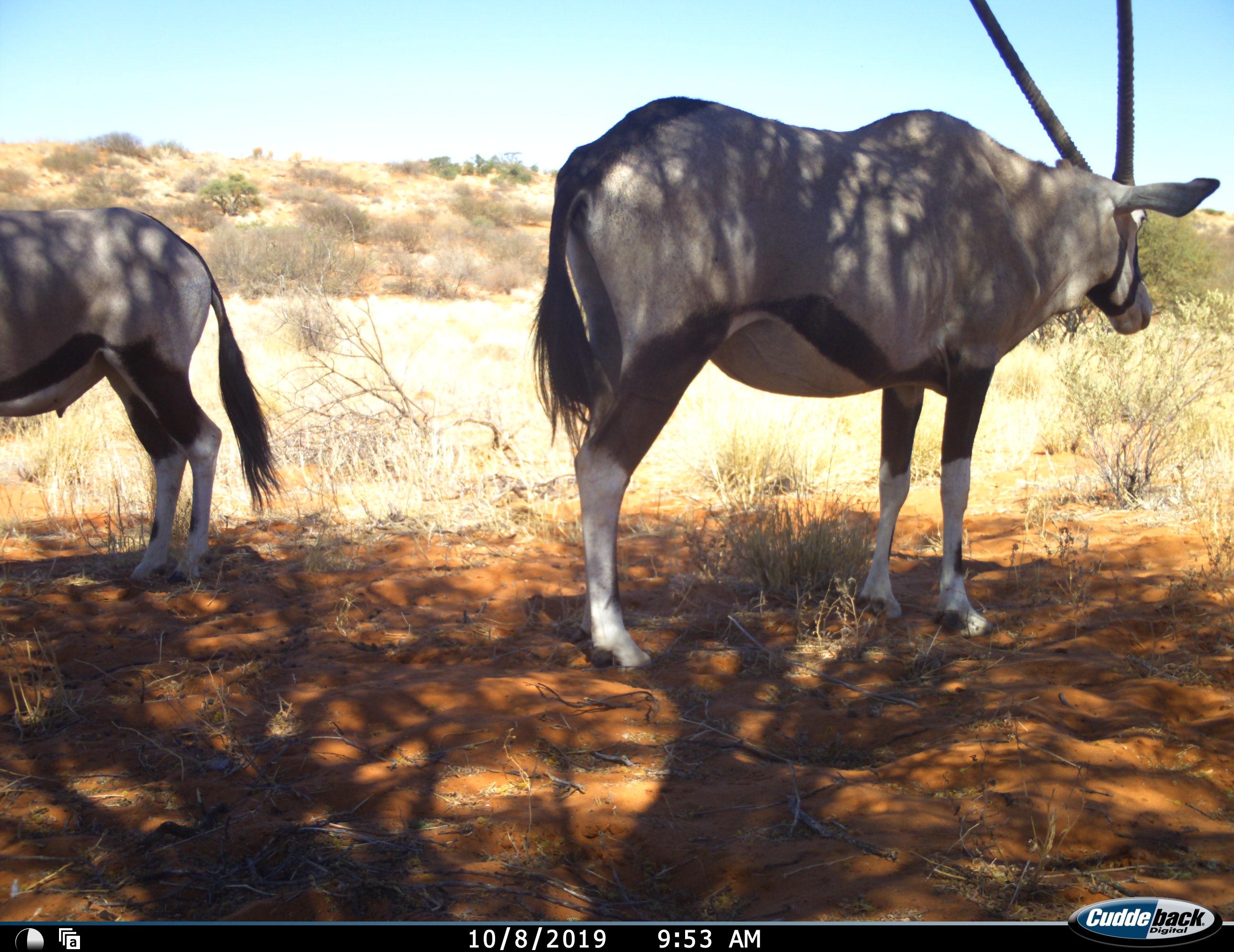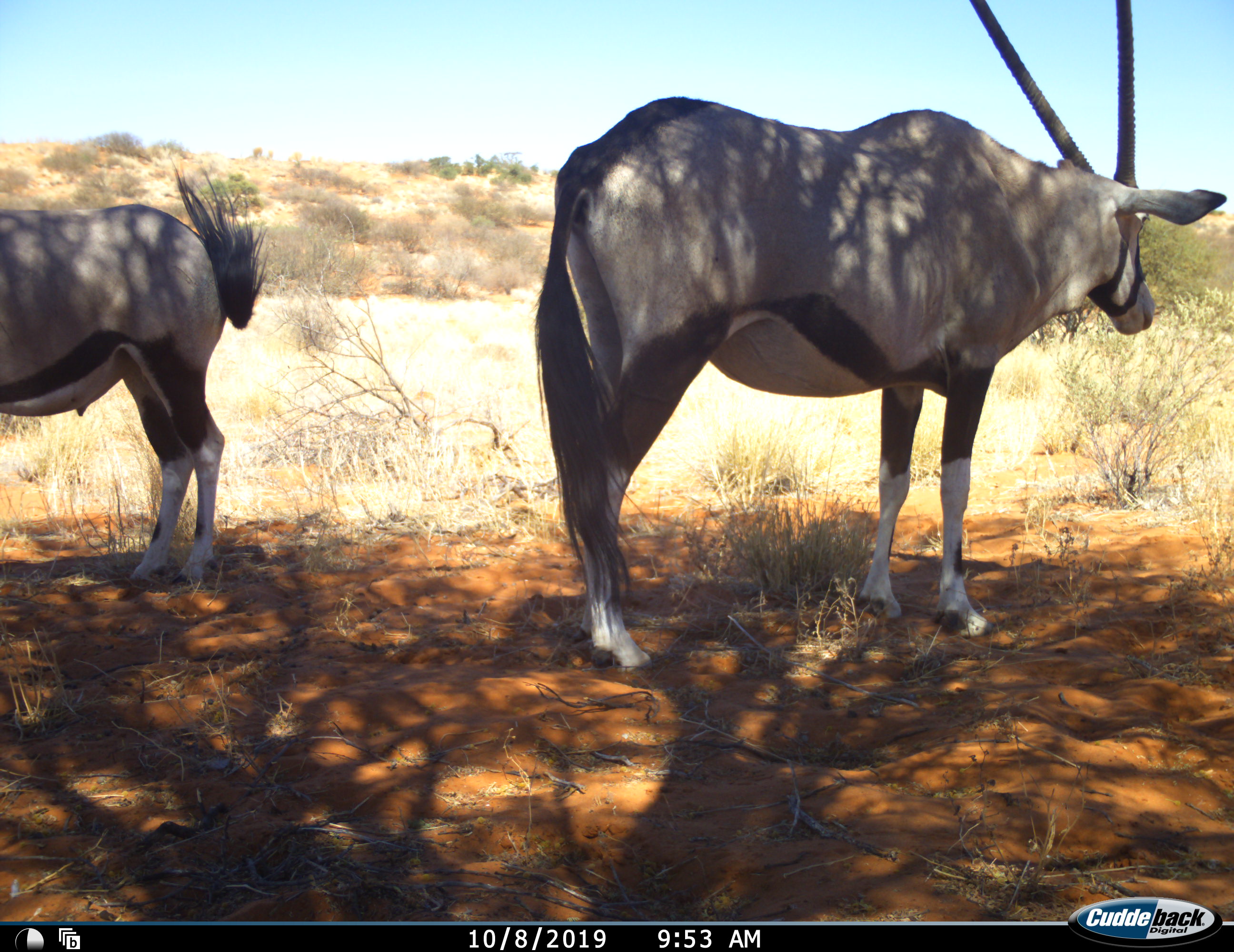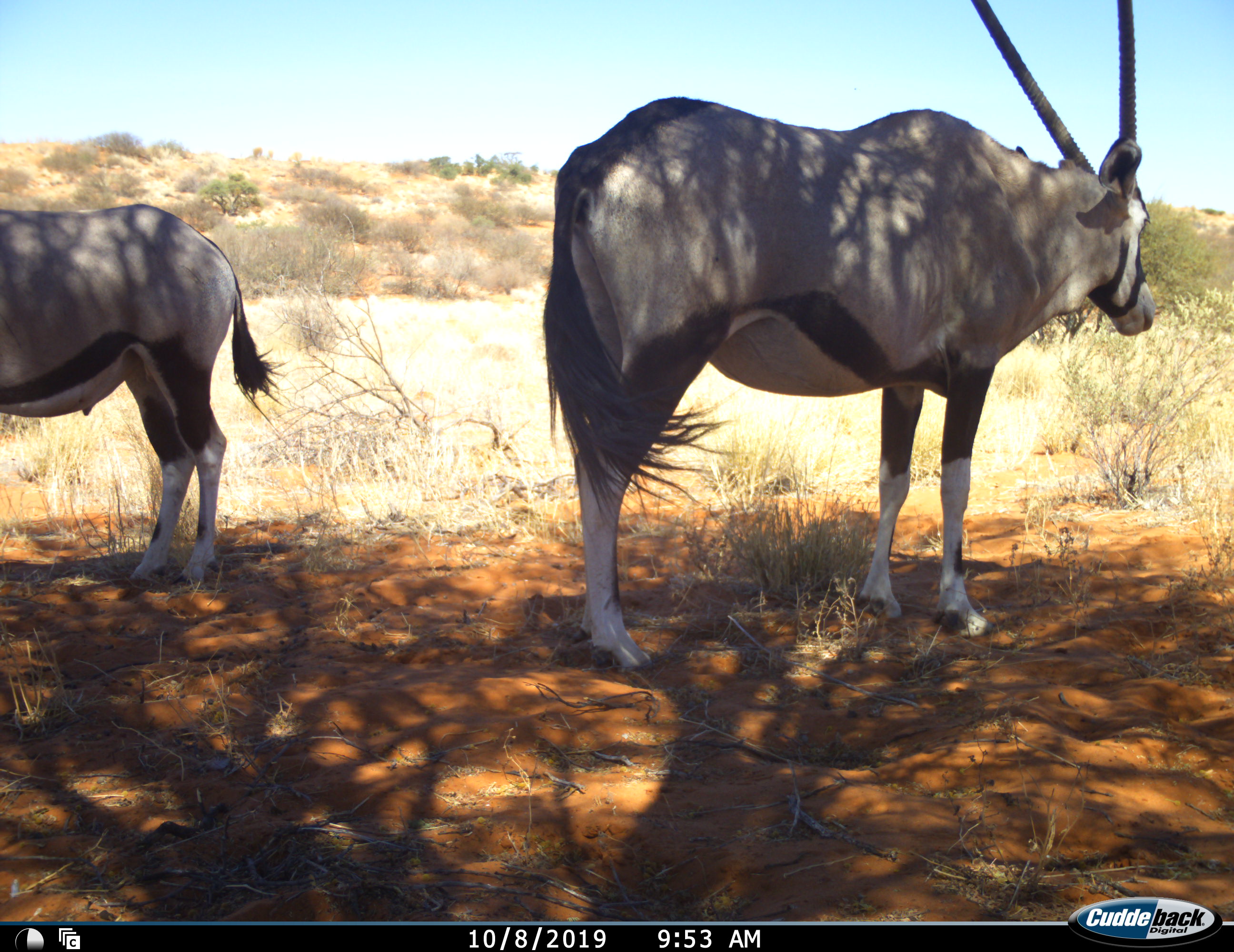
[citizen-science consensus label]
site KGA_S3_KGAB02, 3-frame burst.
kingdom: Animalia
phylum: Chordata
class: Mammalia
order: Artiodactyla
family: Bovidae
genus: Oryx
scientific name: Oryx gazella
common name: gemsbok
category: oryx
Oryx (gemsbok) (Oryx gazella), count 2. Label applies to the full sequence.